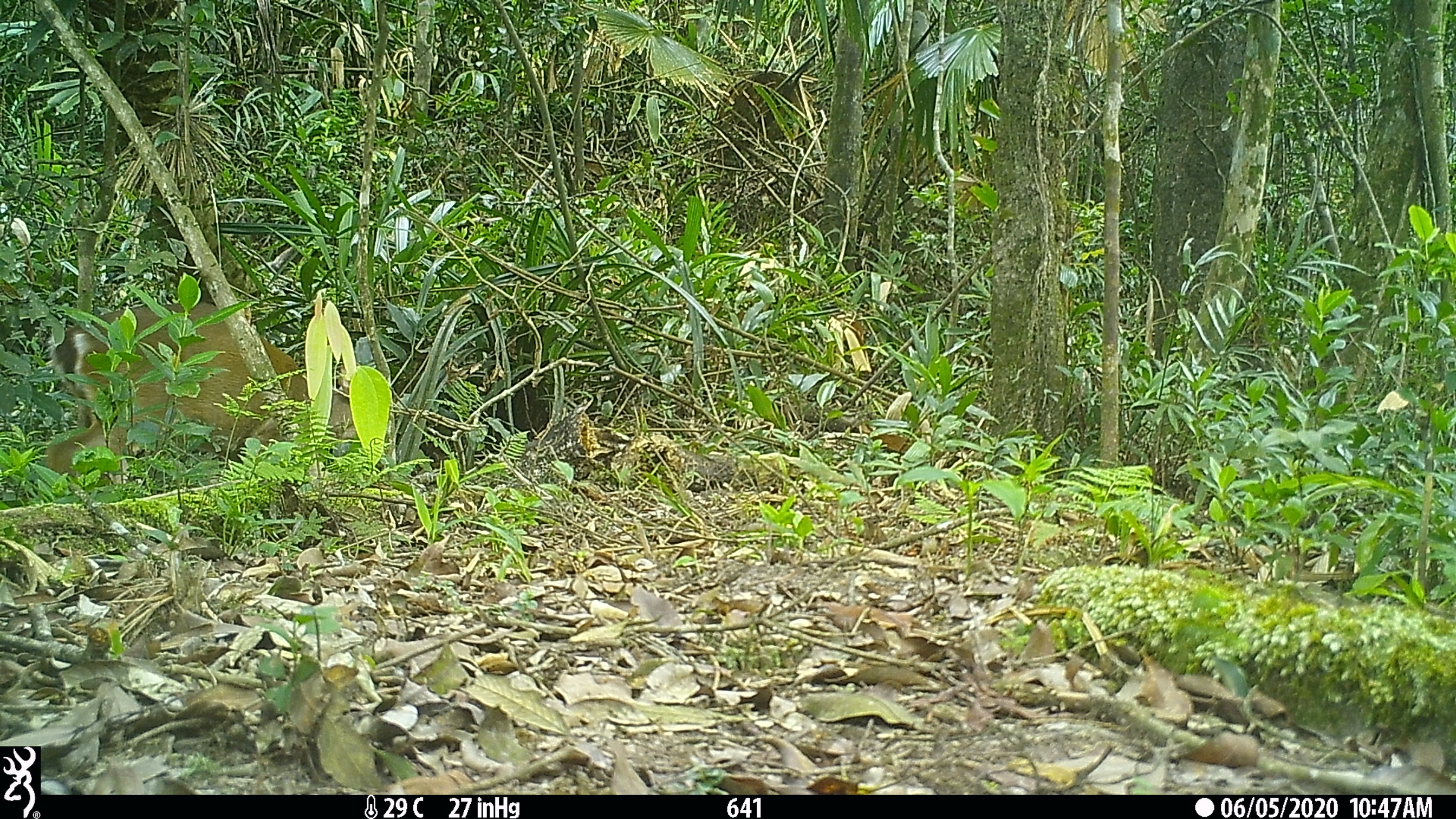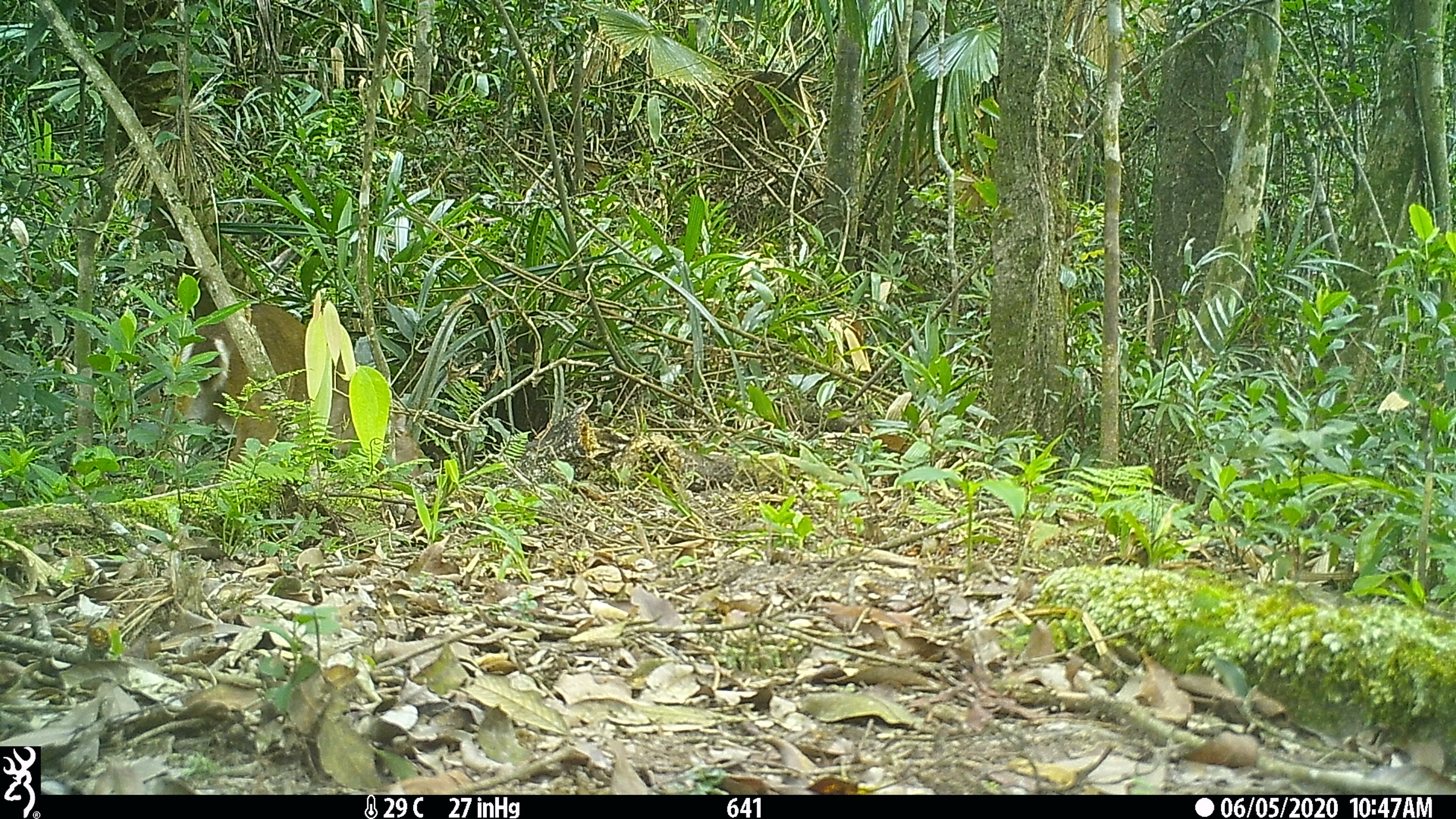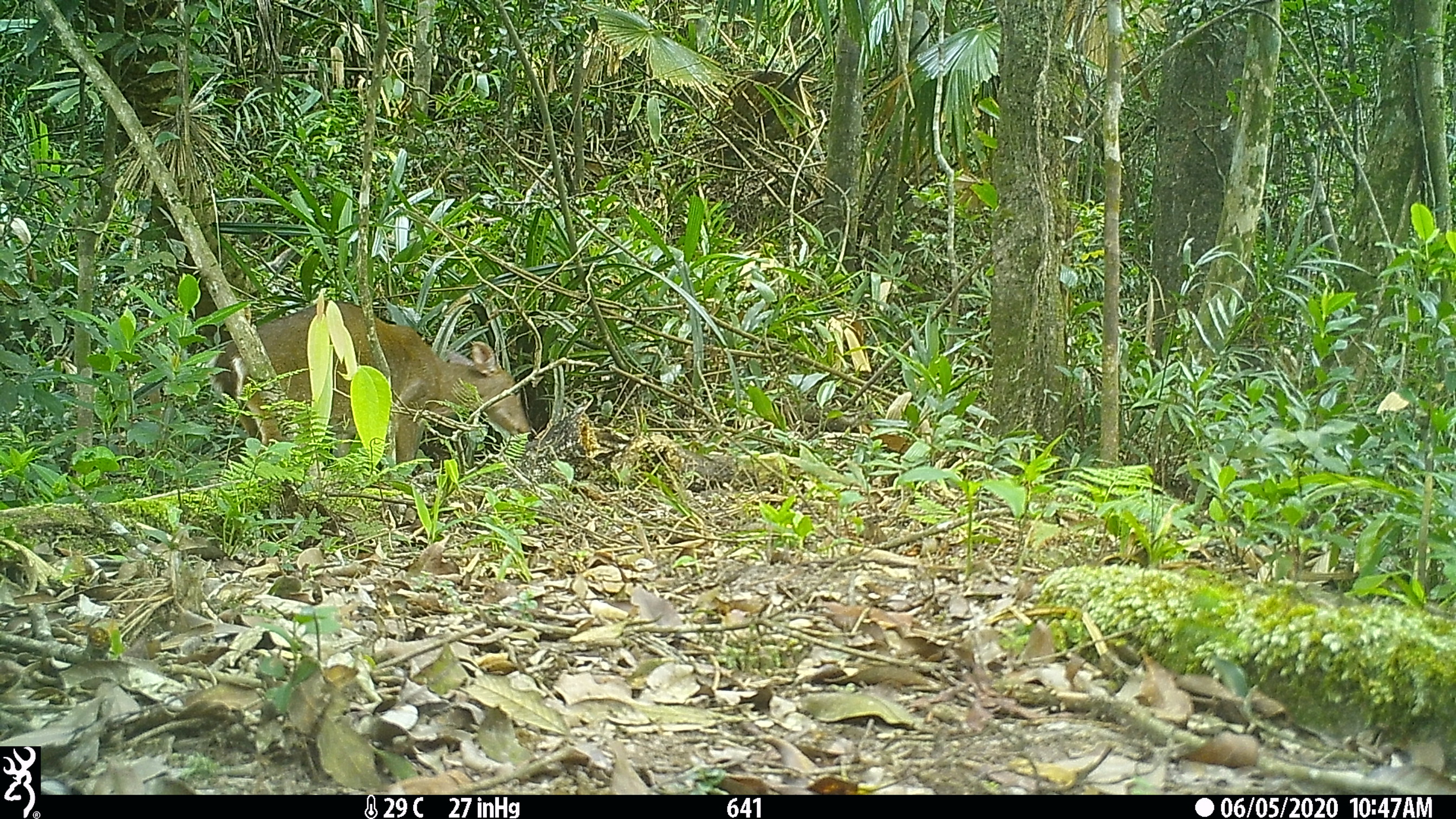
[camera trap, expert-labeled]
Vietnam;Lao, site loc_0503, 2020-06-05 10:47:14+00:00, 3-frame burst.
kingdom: Animalia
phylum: Chordata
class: Mammalia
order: Artiodactyla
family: Cervidae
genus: Muntiacus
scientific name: Muntiacus vuquangensis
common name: large-antlered muntjac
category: large antlered muntjac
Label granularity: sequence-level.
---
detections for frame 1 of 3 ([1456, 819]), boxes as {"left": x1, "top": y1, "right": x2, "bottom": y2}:
large antlered muntjac: {"left": 42, "top": 300, "right": 358, "bottom": 492}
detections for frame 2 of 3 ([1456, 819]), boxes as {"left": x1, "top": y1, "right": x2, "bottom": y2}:
large antlered muntjac: {"left": 151, "top": 302, "right": 427, "bottom": 479}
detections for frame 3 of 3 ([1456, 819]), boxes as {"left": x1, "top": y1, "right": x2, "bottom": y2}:
large antlered muntjac: {"left": 209, "top": 299, "right": 530, "bottom": 465}